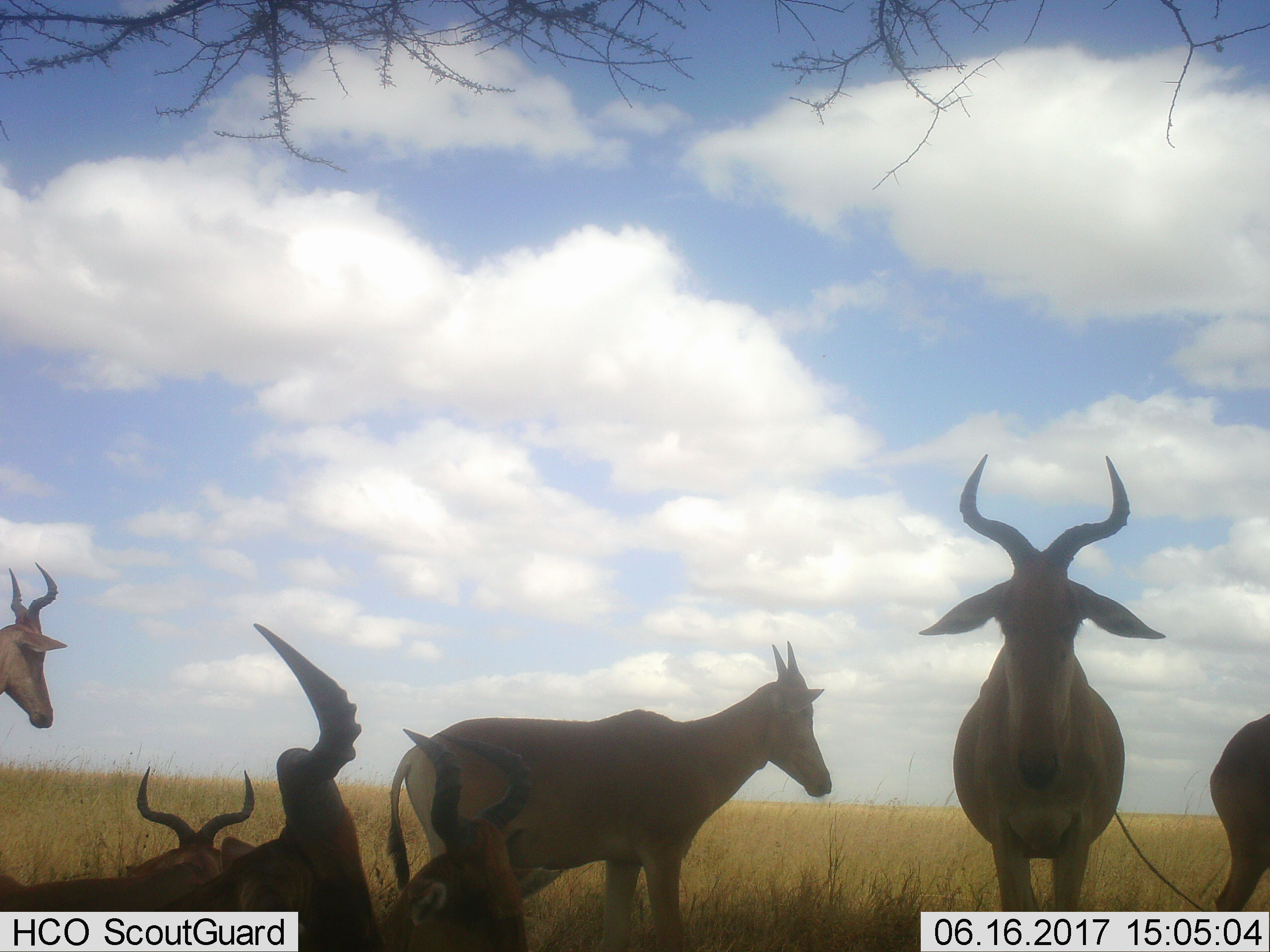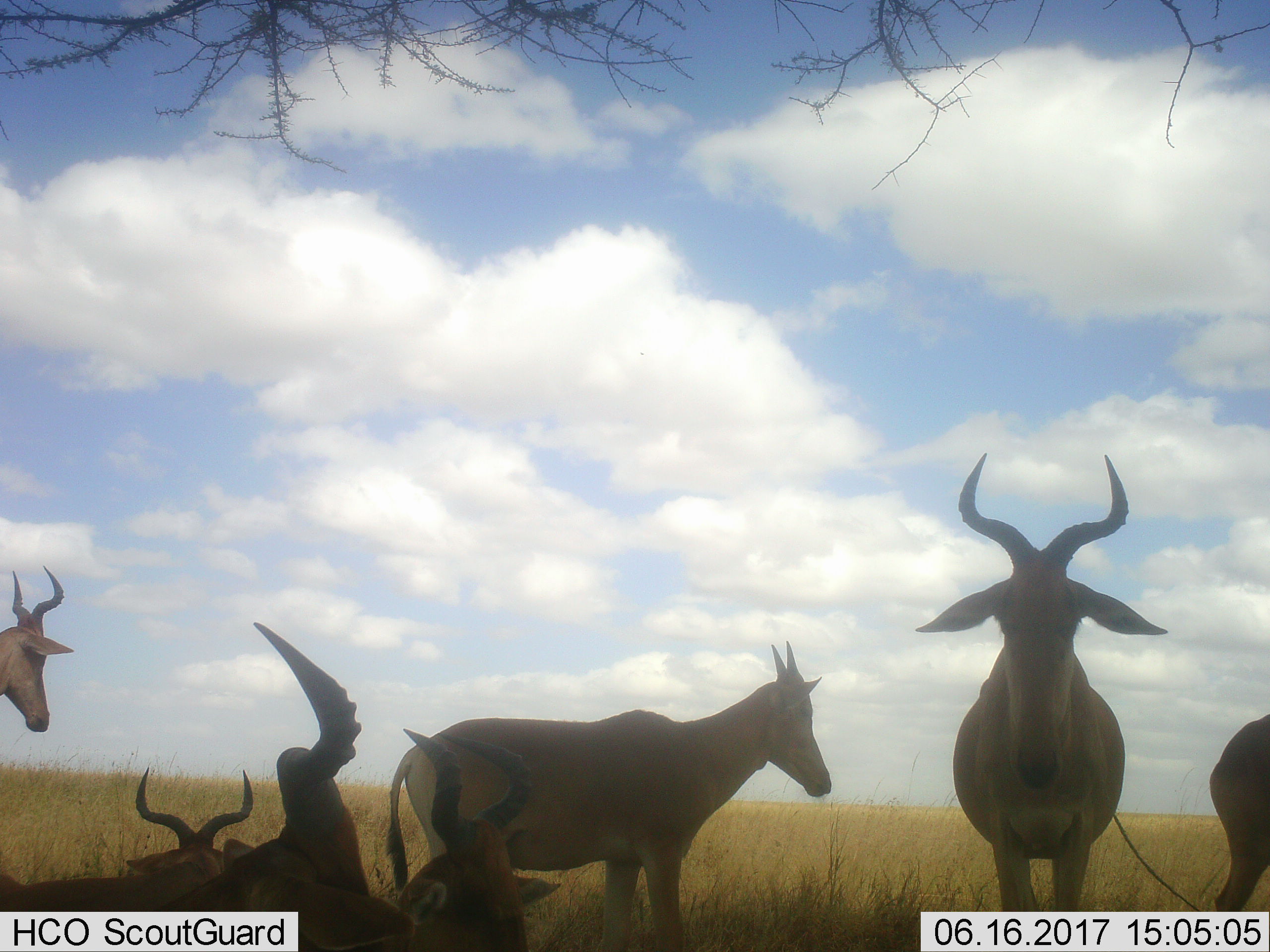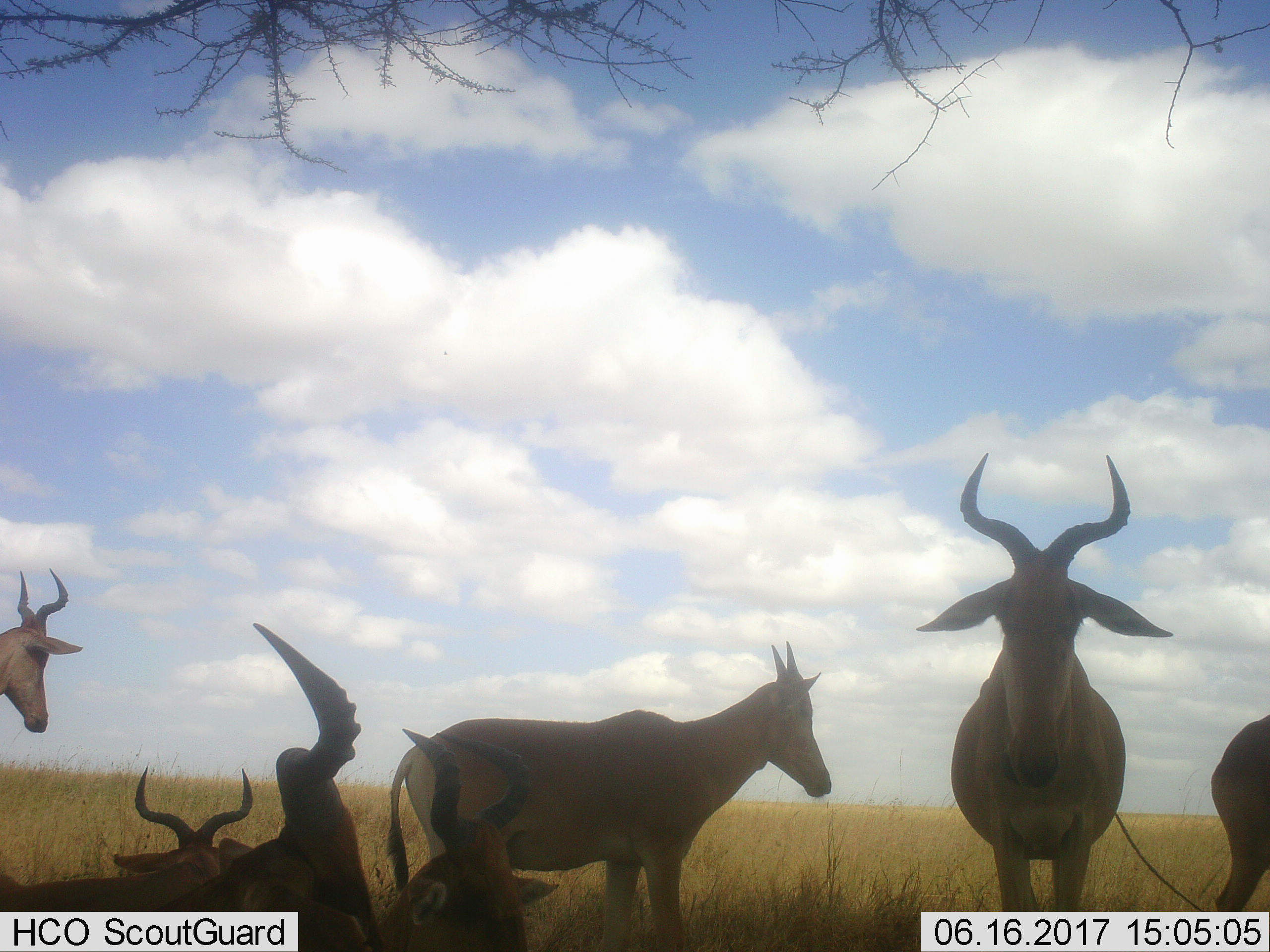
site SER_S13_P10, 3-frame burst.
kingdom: Animalia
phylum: Chordata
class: Mammalia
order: Artiodactyla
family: Bovidae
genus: Alcelaphus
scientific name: Alcelaphus buselaphus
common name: hartebeest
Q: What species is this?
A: Hartebeest (Alcelaphus buselaphus).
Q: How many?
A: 7.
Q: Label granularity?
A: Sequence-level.